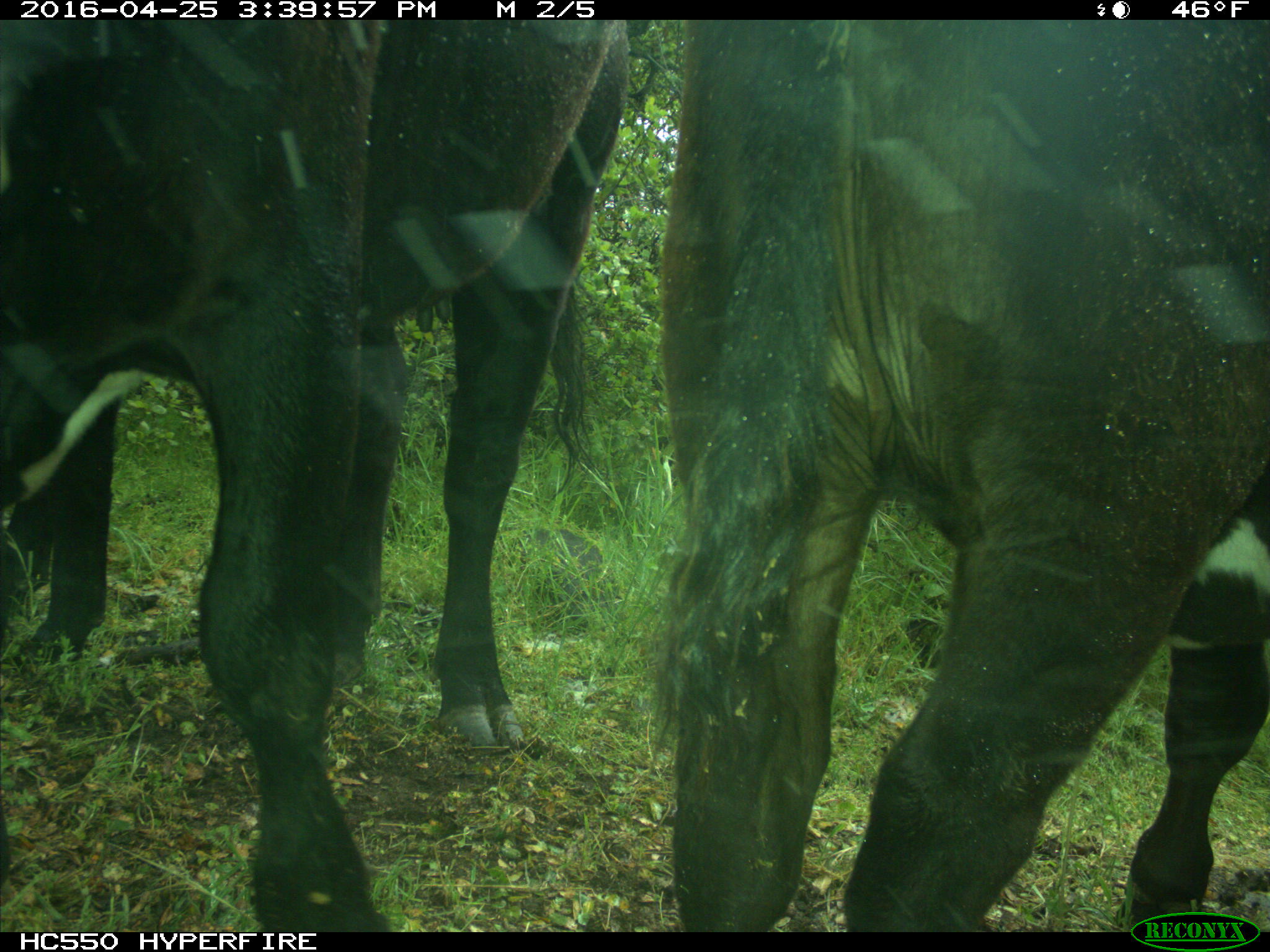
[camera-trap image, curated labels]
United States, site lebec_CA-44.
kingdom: Animalia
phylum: Chordata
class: Mammalia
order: Artiodactyla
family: Bovidae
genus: Bos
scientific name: Bos taurus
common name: domestic cow